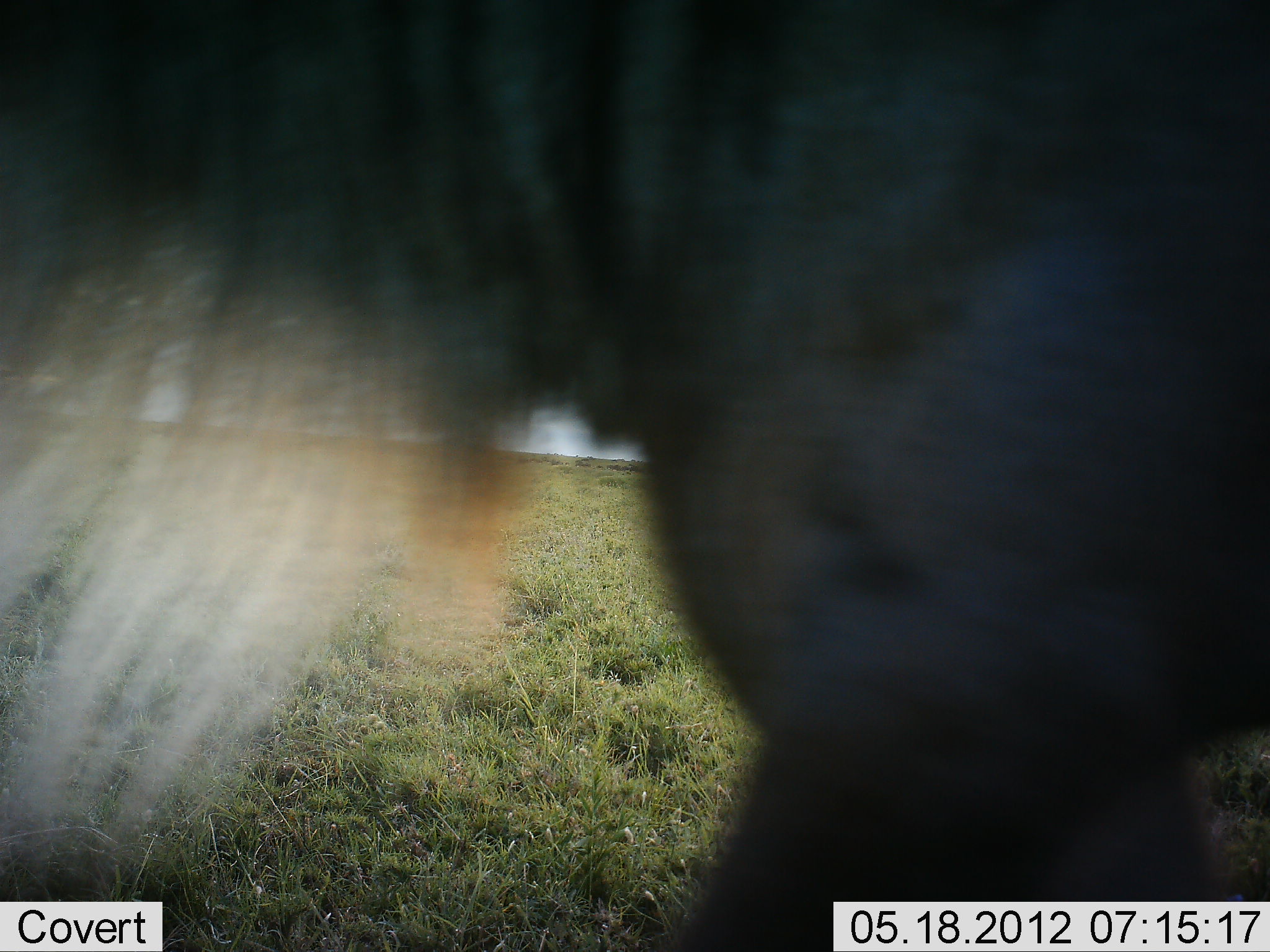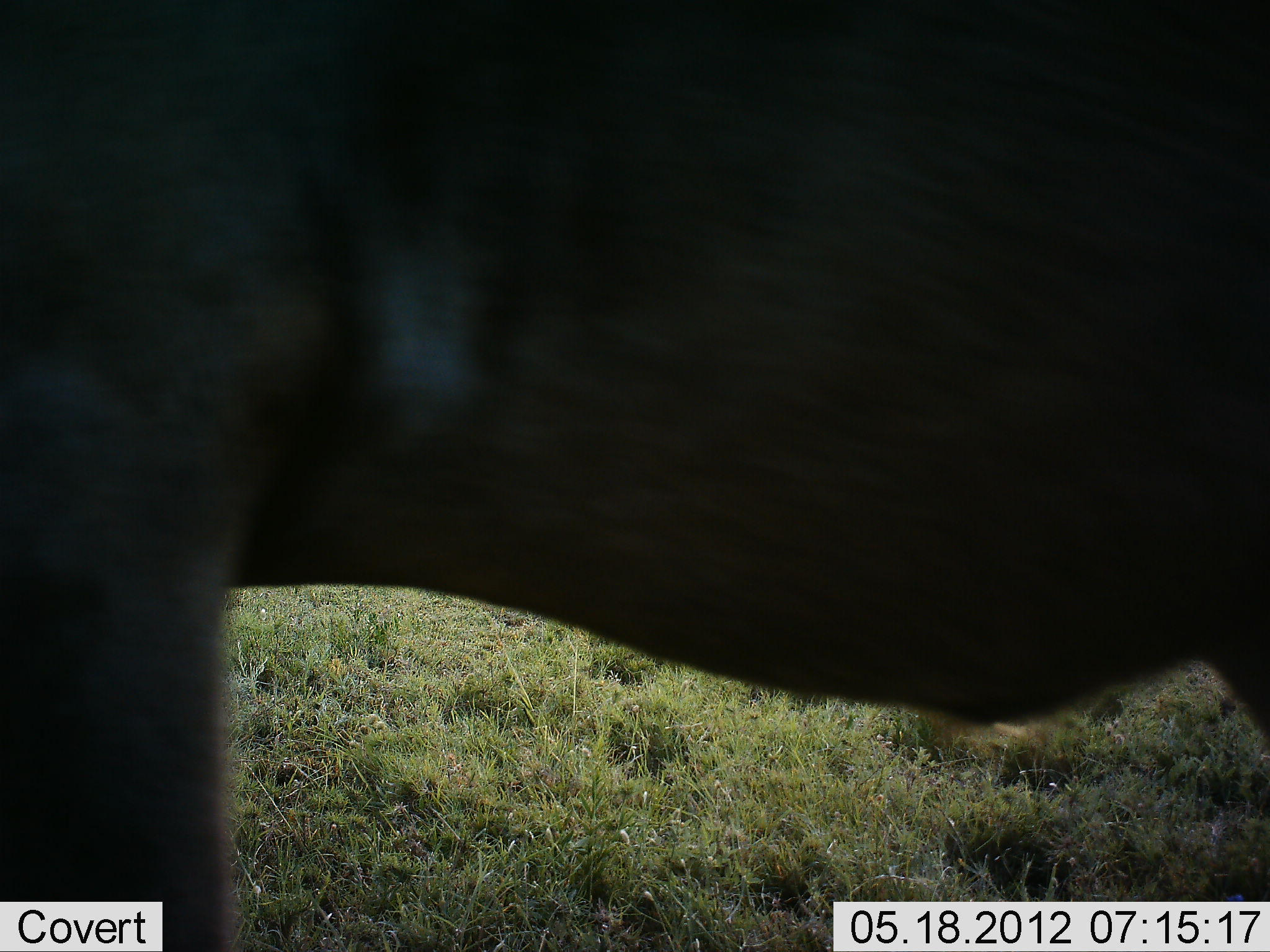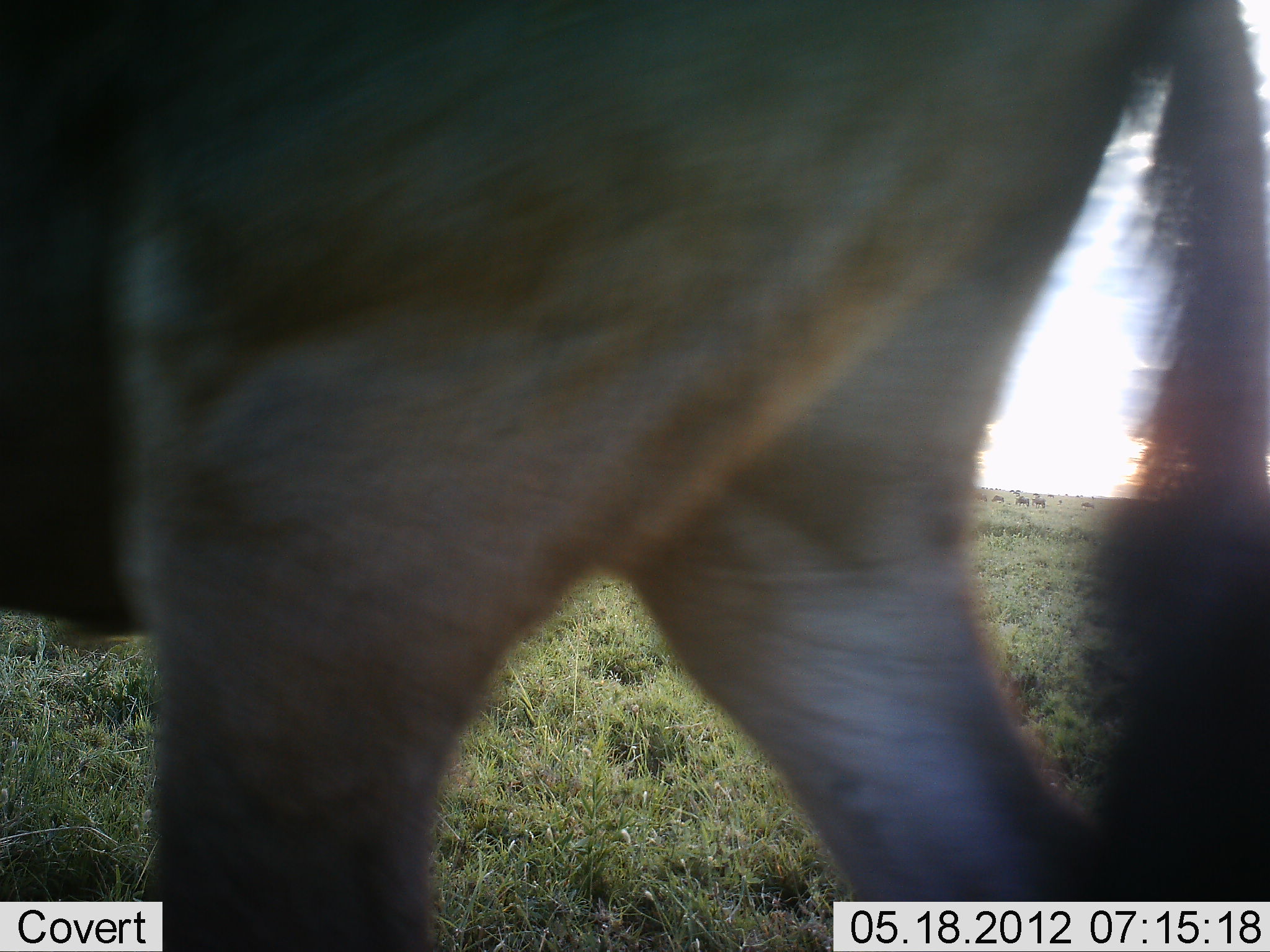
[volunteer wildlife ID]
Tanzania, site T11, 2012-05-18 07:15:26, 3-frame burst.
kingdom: Animalia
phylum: Chordata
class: Mammalia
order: Artiodactyla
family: Bovidae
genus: Connochaetes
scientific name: Connochaetes taurinus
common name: blue wildebeest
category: wildebeest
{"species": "wildebeest (blue wildebeest) (Connochaetes taurinus)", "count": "1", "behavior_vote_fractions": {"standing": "30%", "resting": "0%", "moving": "90%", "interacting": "0%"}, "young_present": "0%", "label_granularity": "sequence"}